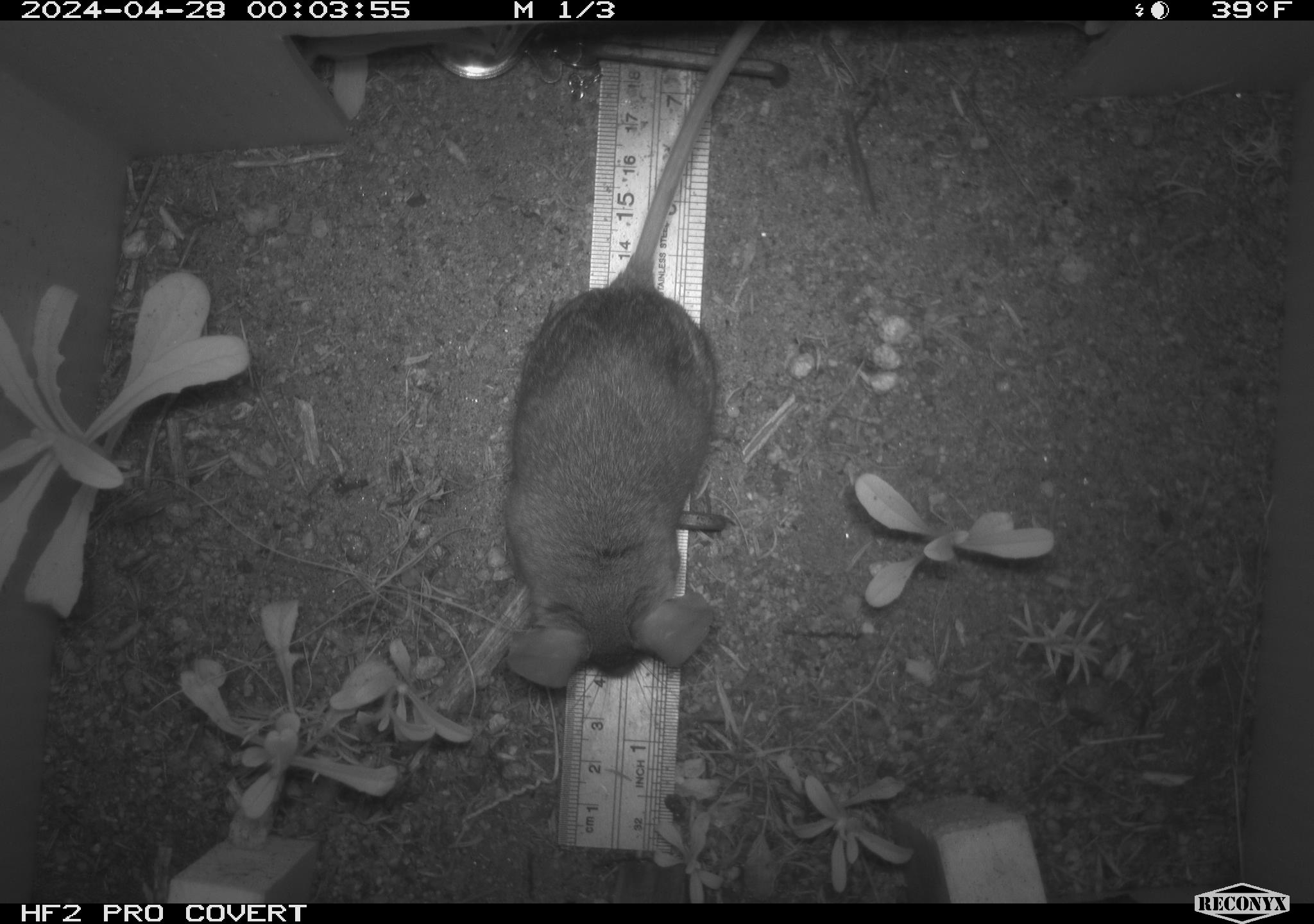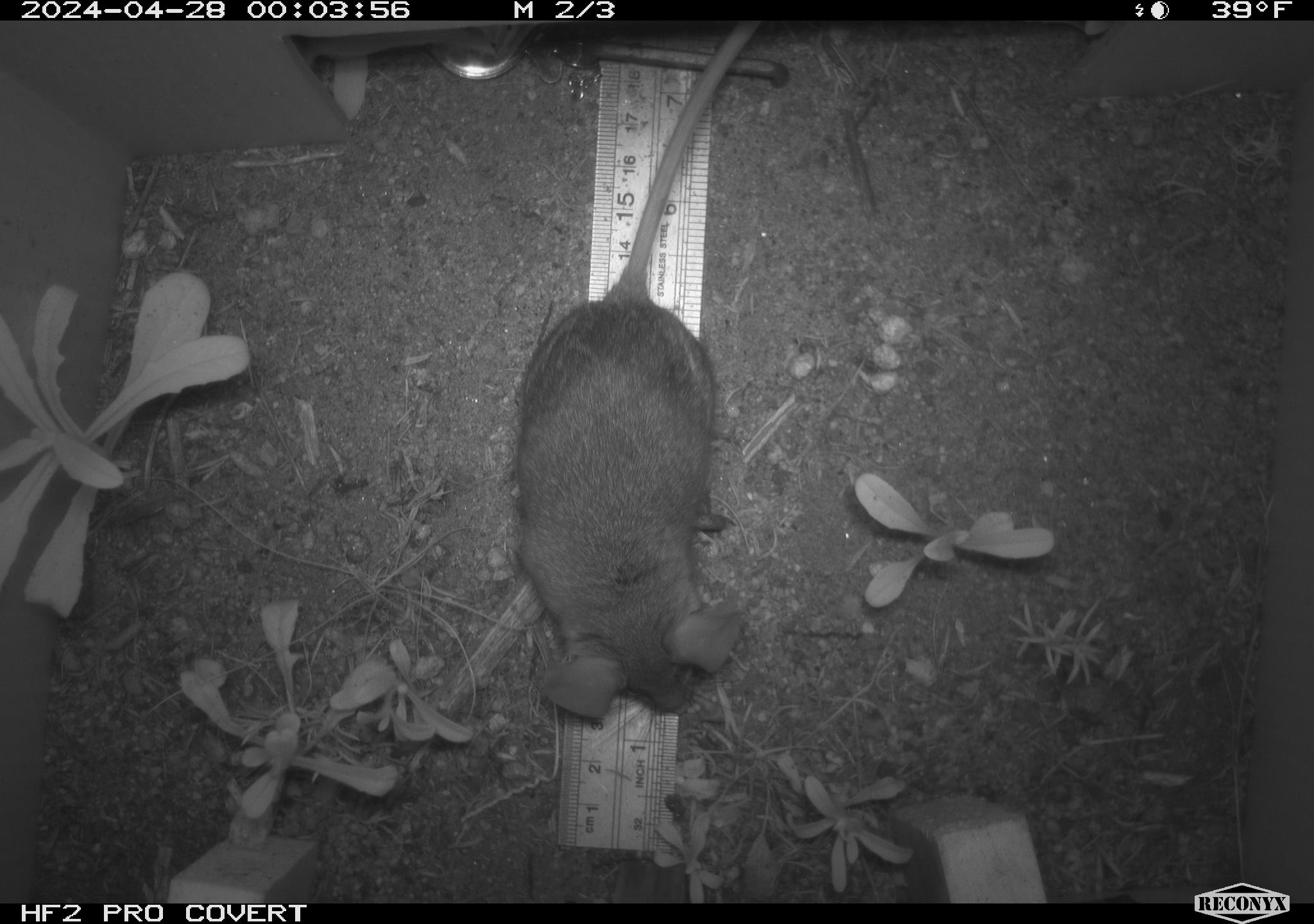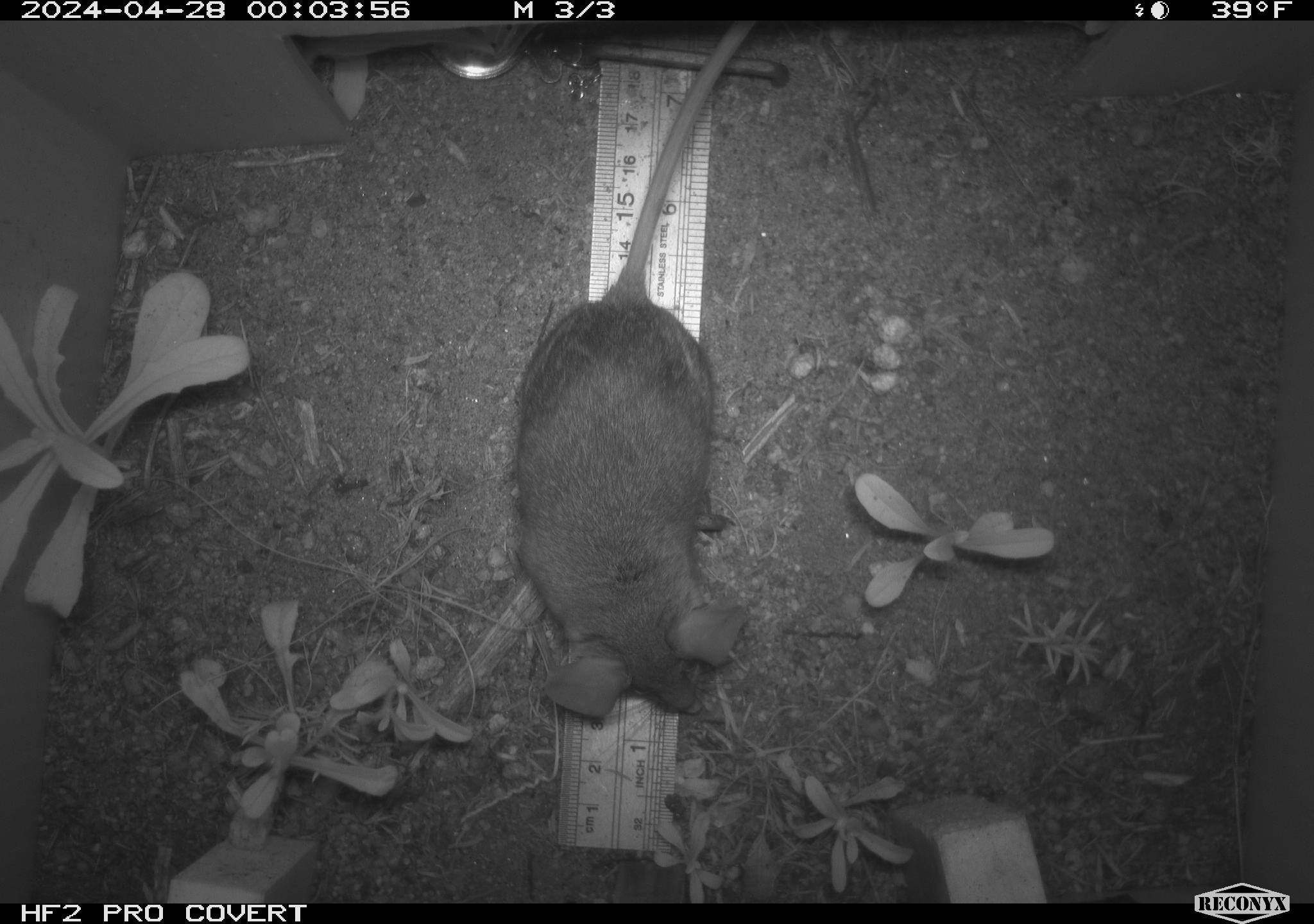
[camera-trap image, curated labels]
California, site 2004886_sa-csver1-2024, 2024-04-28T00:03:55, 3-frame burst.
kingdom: Animalia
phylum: Chordata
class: Mammalia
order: Rodentia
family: Cricetidae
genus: Neotoma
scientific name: Neotoma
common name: pack rat or woodrat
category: neotoma species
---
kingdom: Animalia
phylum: Chordata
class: Mammalia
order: Rodentia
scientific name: Rodentia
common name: rodent